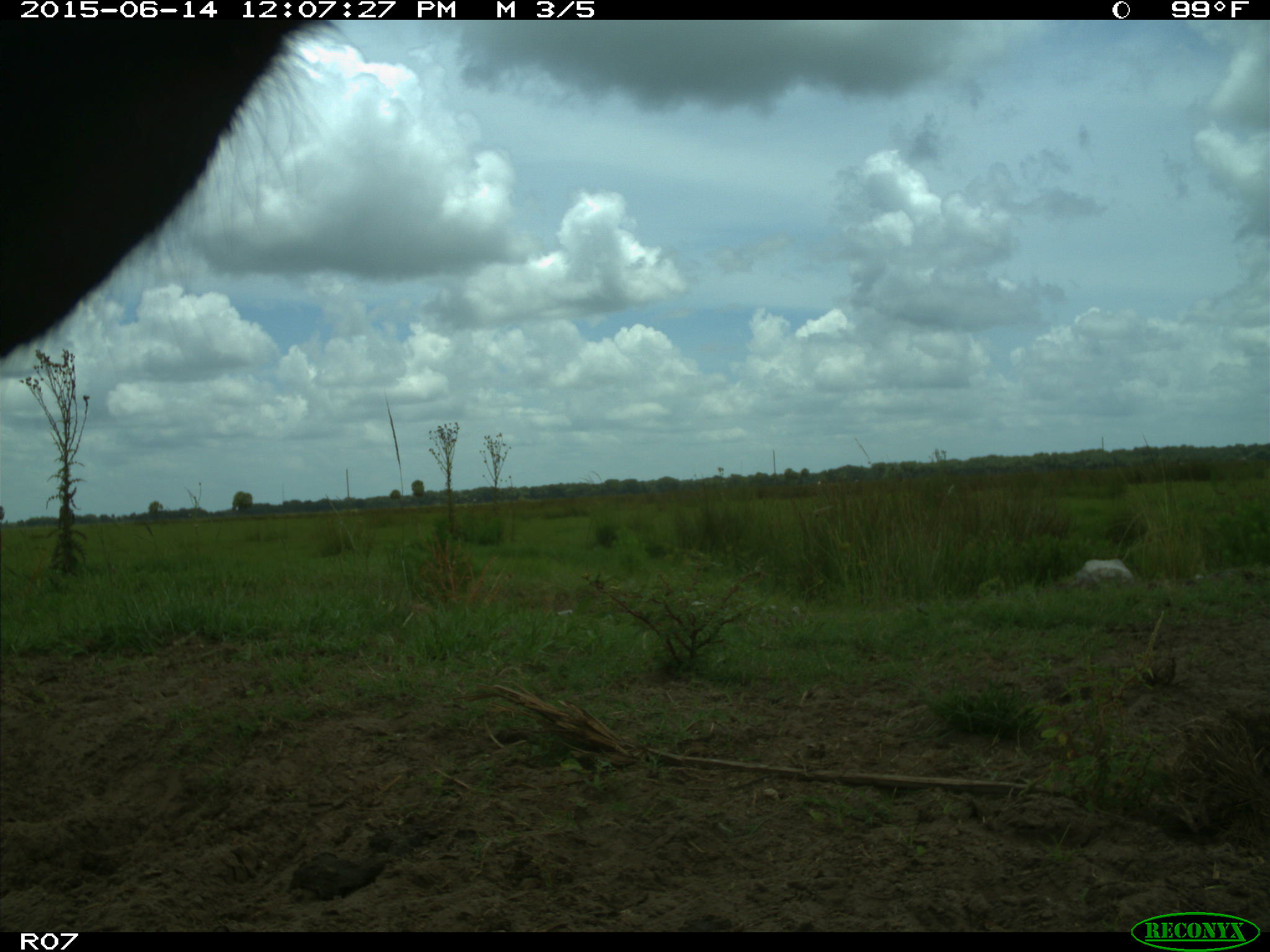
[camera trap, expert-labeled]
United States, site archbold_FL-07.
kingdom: Animalia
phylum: Chordata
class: Mammalia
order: Artiodactyla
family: Bovidae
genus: Bos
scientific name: Bos taurus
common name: domestic cow